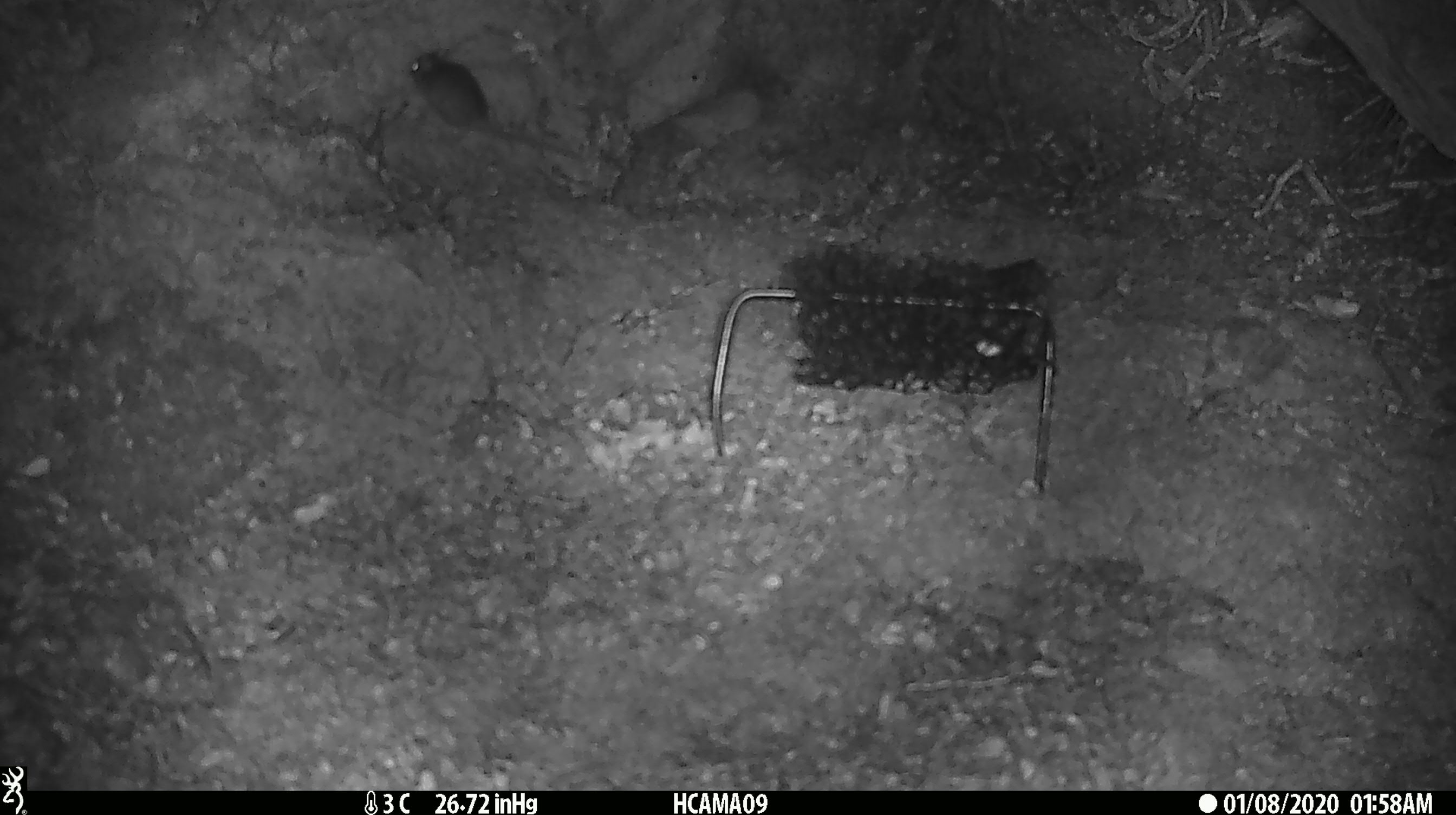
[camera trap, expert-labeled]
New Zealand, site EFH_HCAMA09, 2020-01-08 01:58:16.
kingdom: Animalia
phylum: Chordata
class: Mammalia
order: Rodentia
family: Muridae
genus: Mus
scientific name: Mus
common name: mouse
Mouse (Mus).